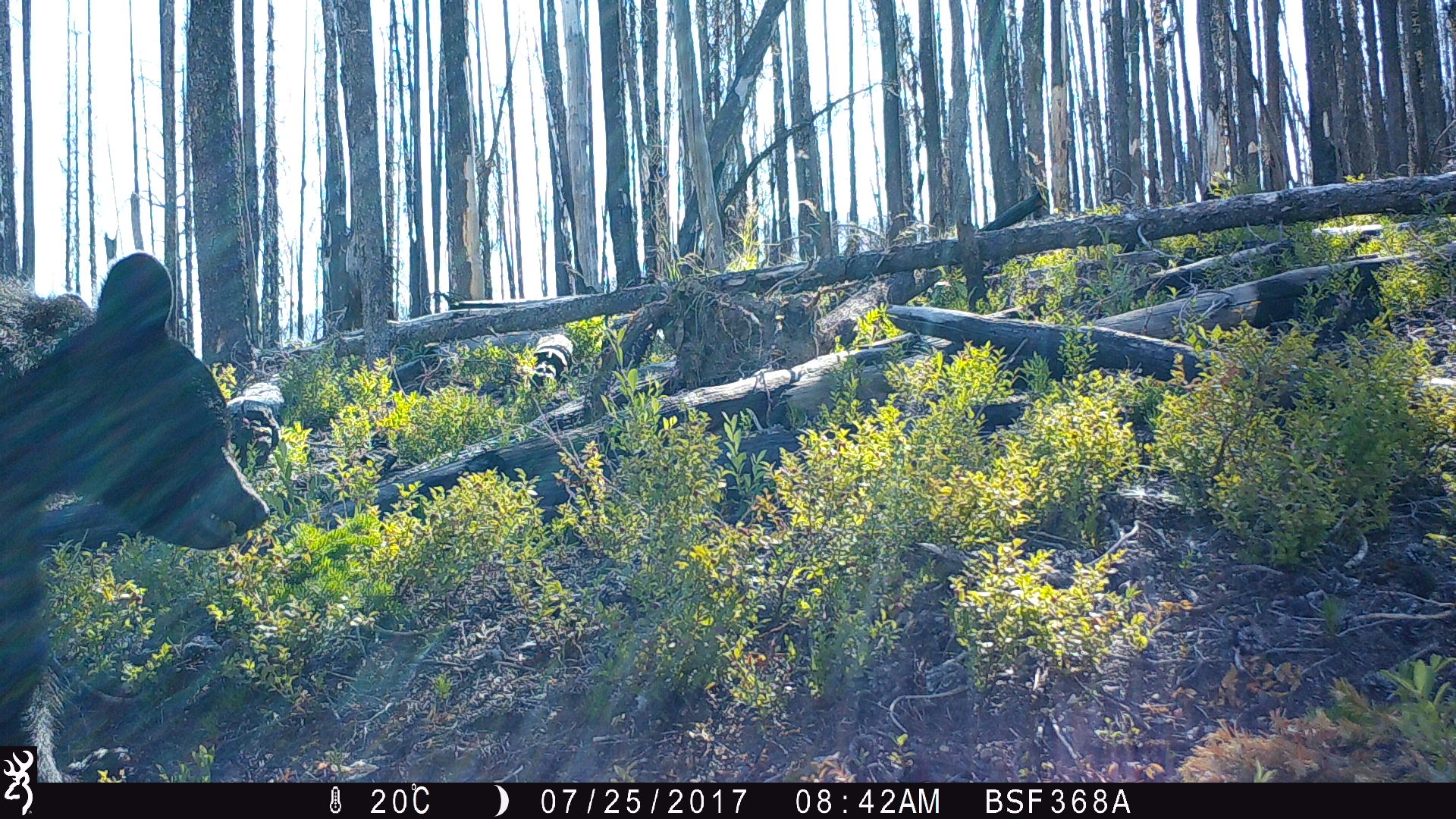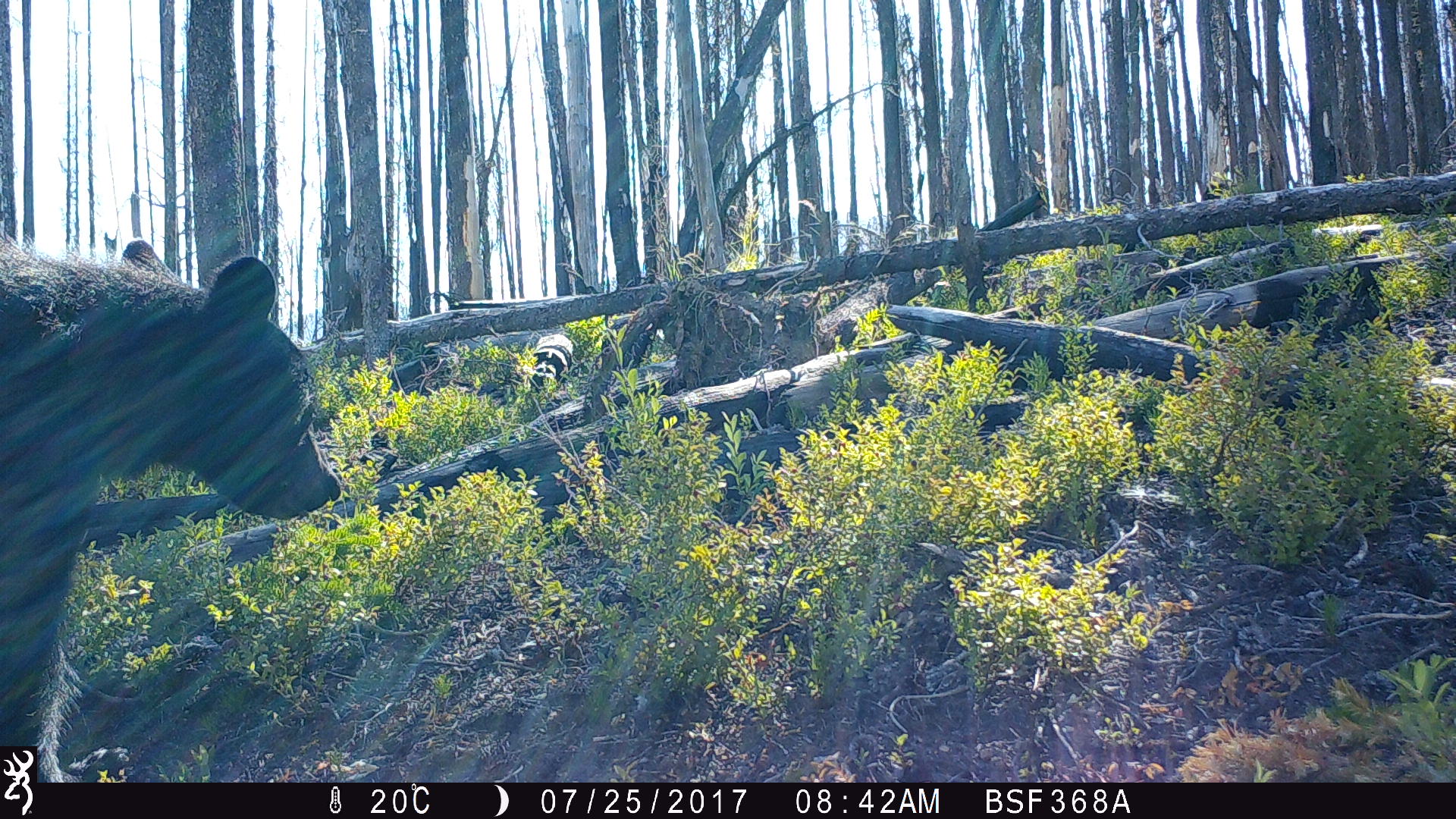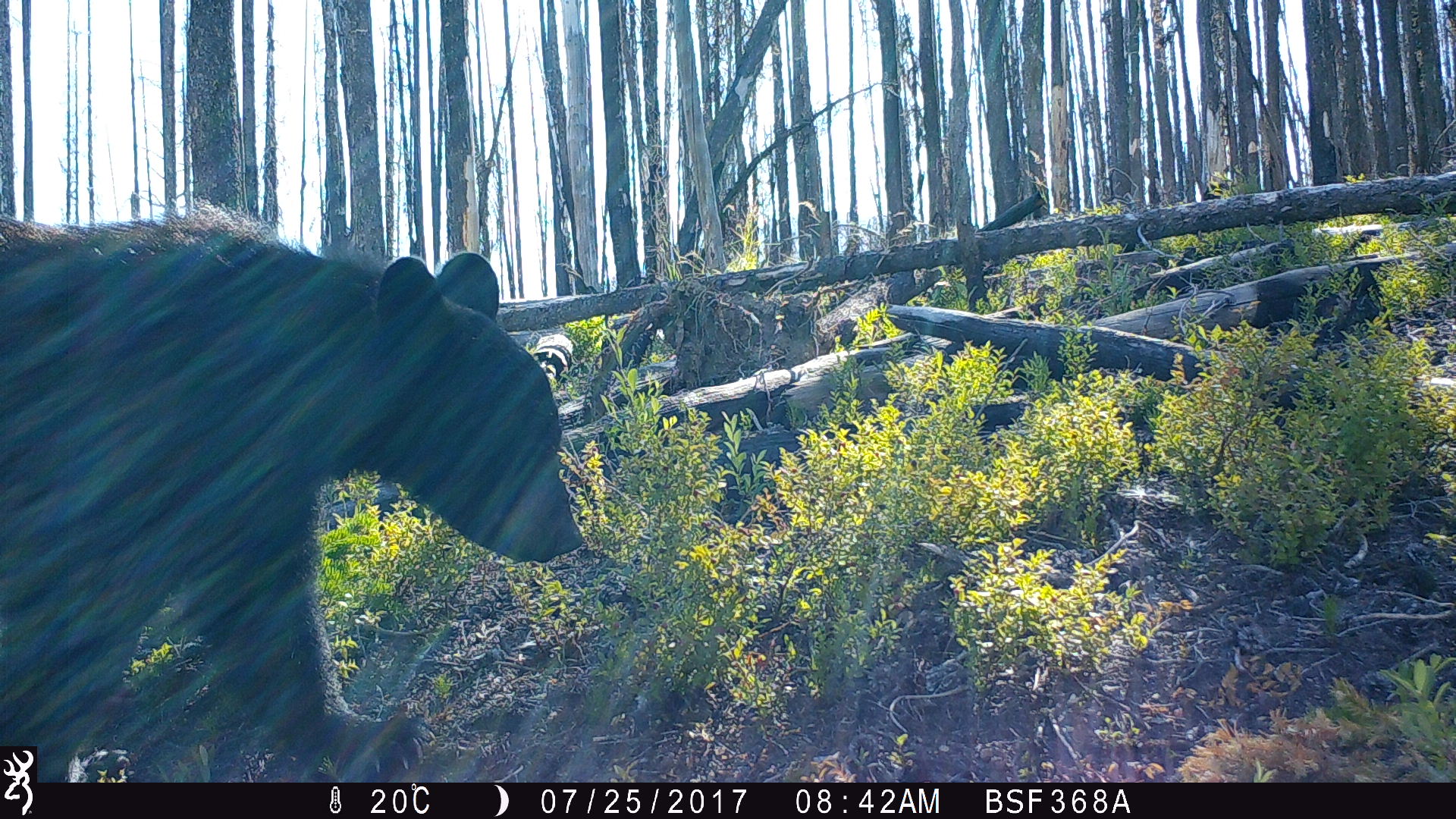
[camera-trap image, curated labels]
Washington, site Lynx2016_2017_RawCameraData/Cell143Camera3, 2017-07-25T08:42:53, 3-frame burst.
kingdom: Animalia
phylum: Chordata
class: Mammalia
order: Carnivora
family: Ursidae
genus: Ursus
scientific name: Ursus americanus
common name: american black bear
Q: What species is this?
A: Ursus americanus (american black bear).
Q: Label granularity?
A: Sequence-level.